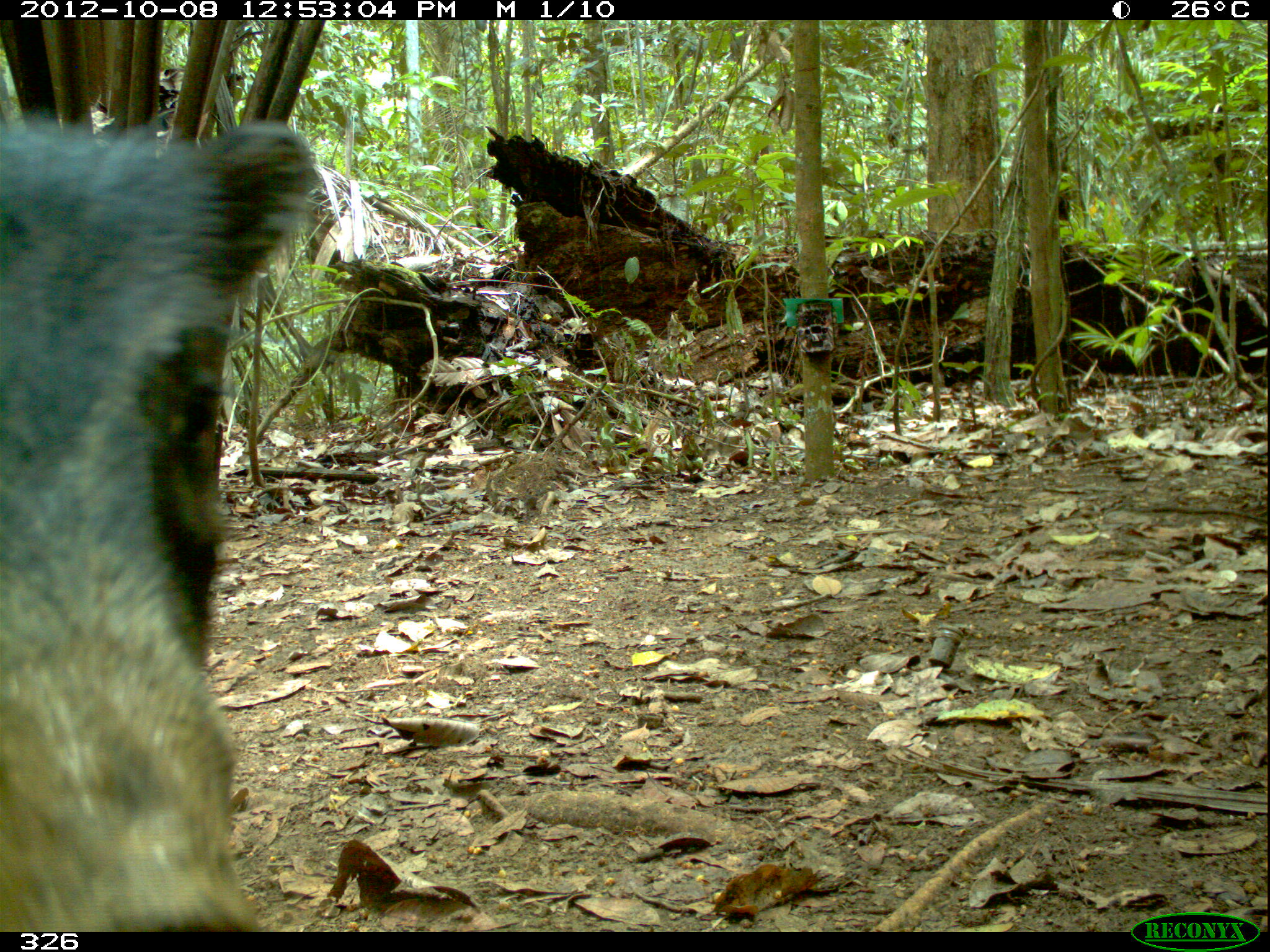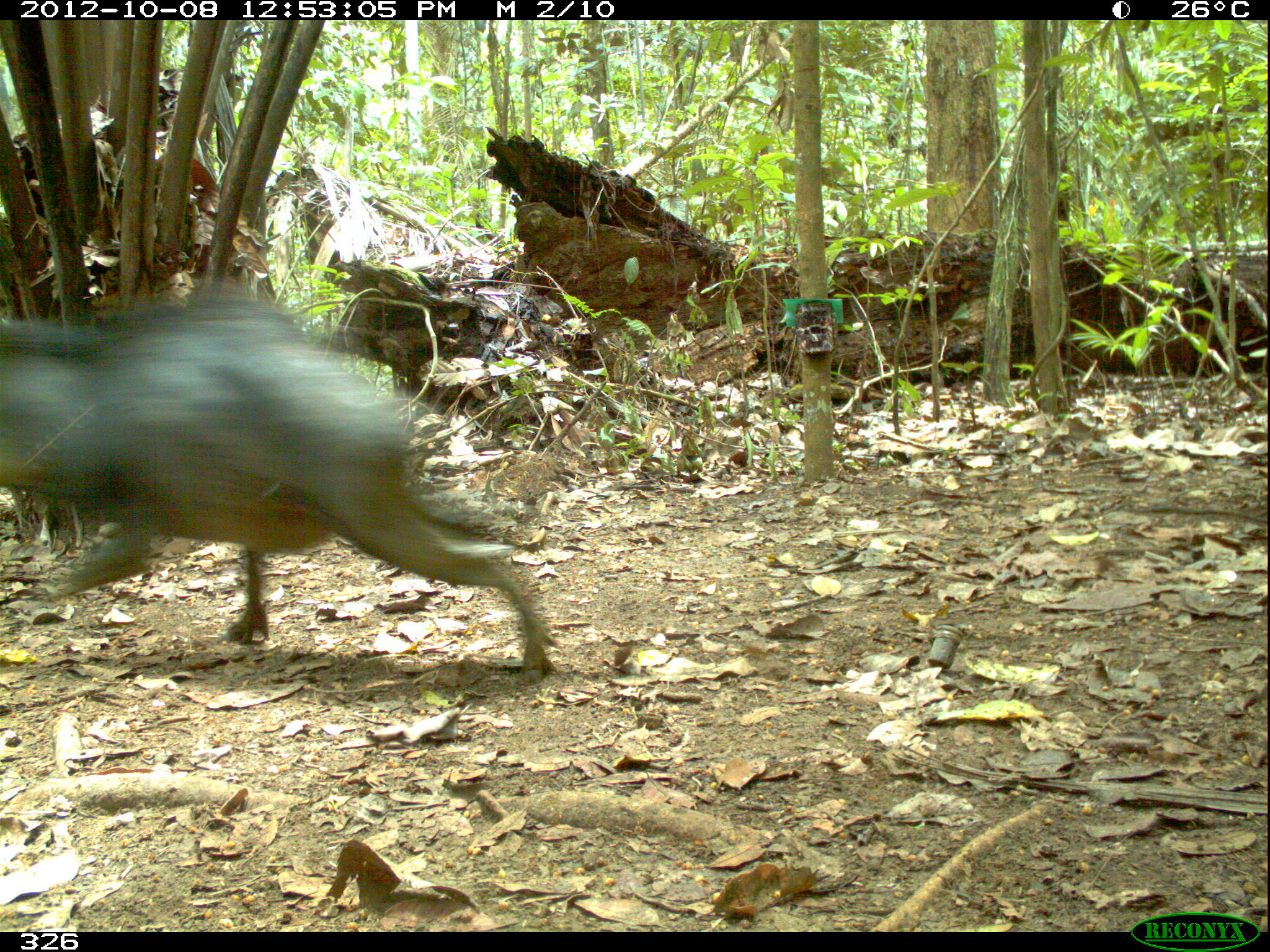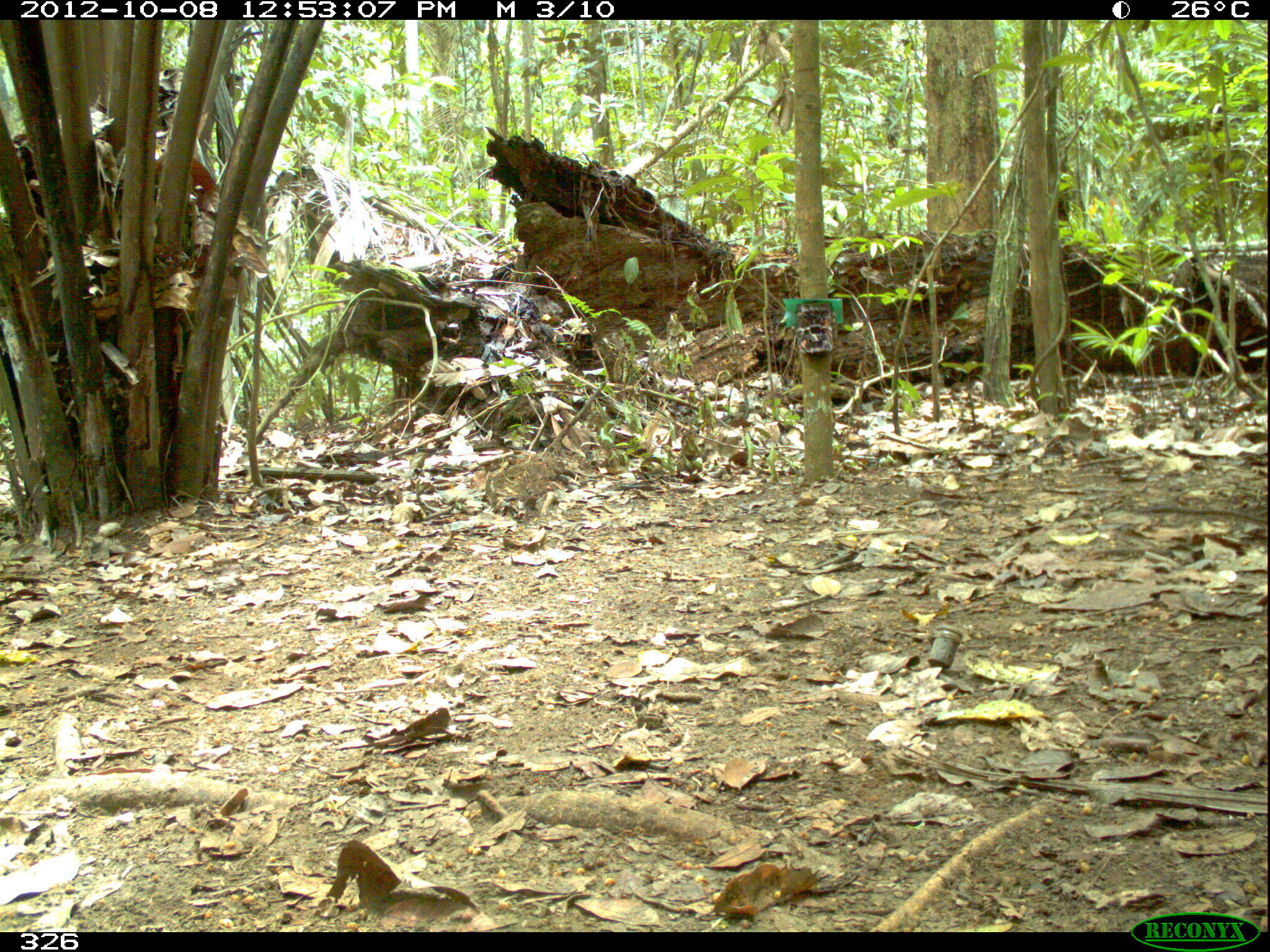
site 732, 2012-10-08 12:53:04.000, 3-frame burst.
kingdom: Animalia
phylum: Chordata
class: Mammalia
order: Artiodactyla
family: Tayassuidae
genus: Tayassu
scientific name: Tayassu pecari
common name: white-lipped peccary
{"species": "Tayassu pecari (white-lipped peccary)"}